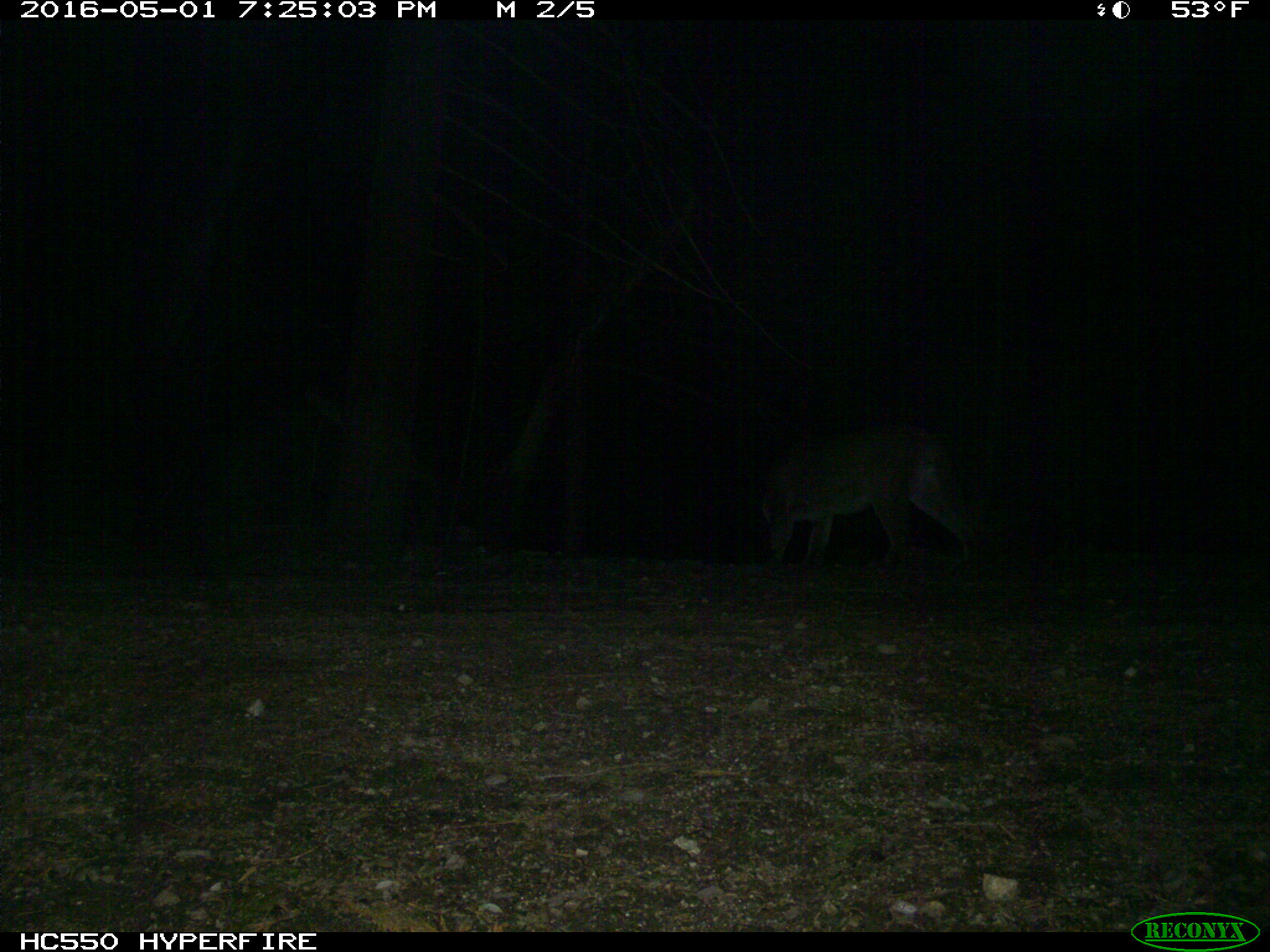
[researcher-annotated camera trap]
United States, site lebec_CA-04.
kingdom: Animalia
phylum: Chordata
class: Mammalia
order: Carnivora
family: Felidae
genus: Puma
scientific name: Puma concolor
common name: mountain lion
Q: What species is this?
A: Puma concolor (mountain lion).